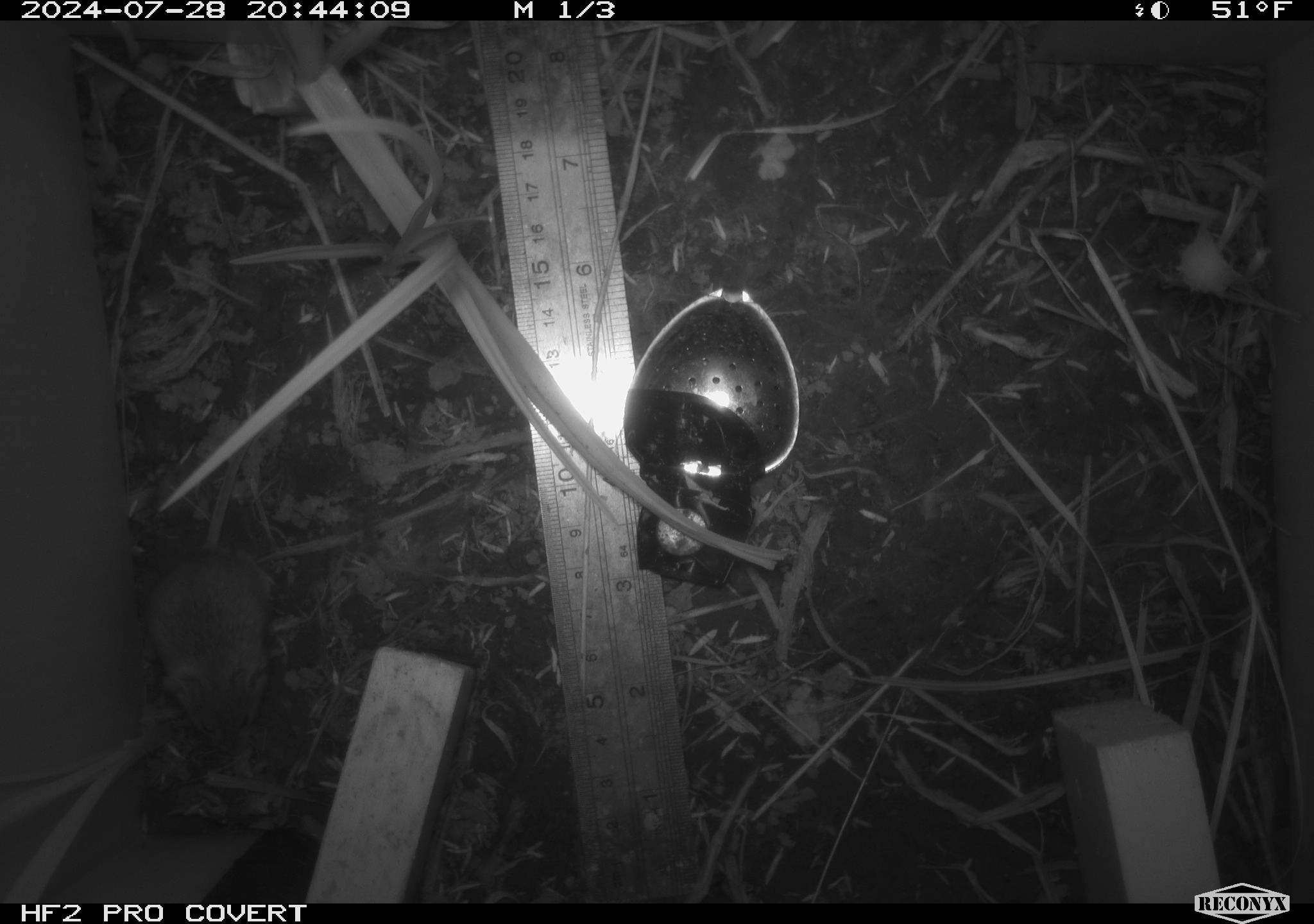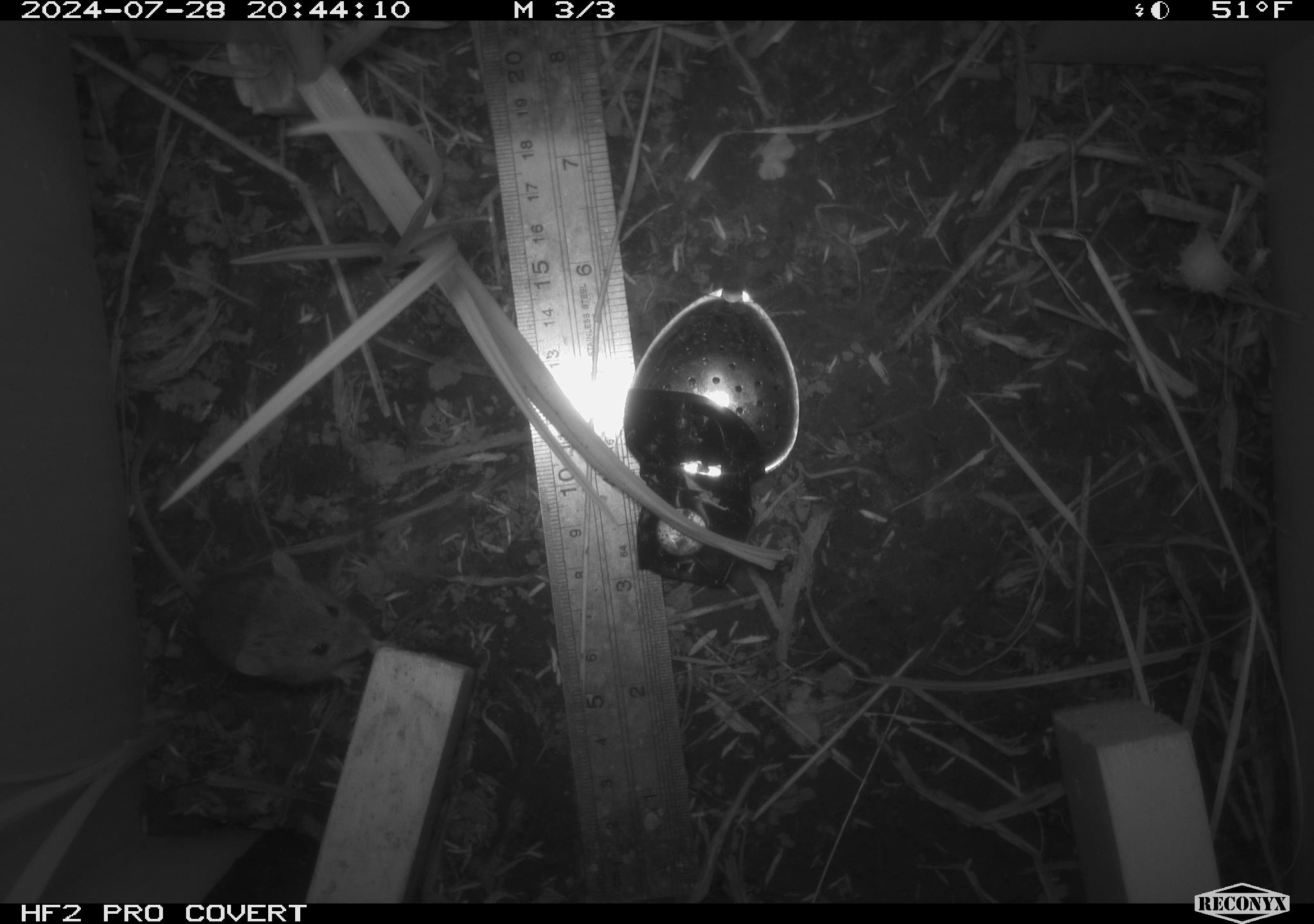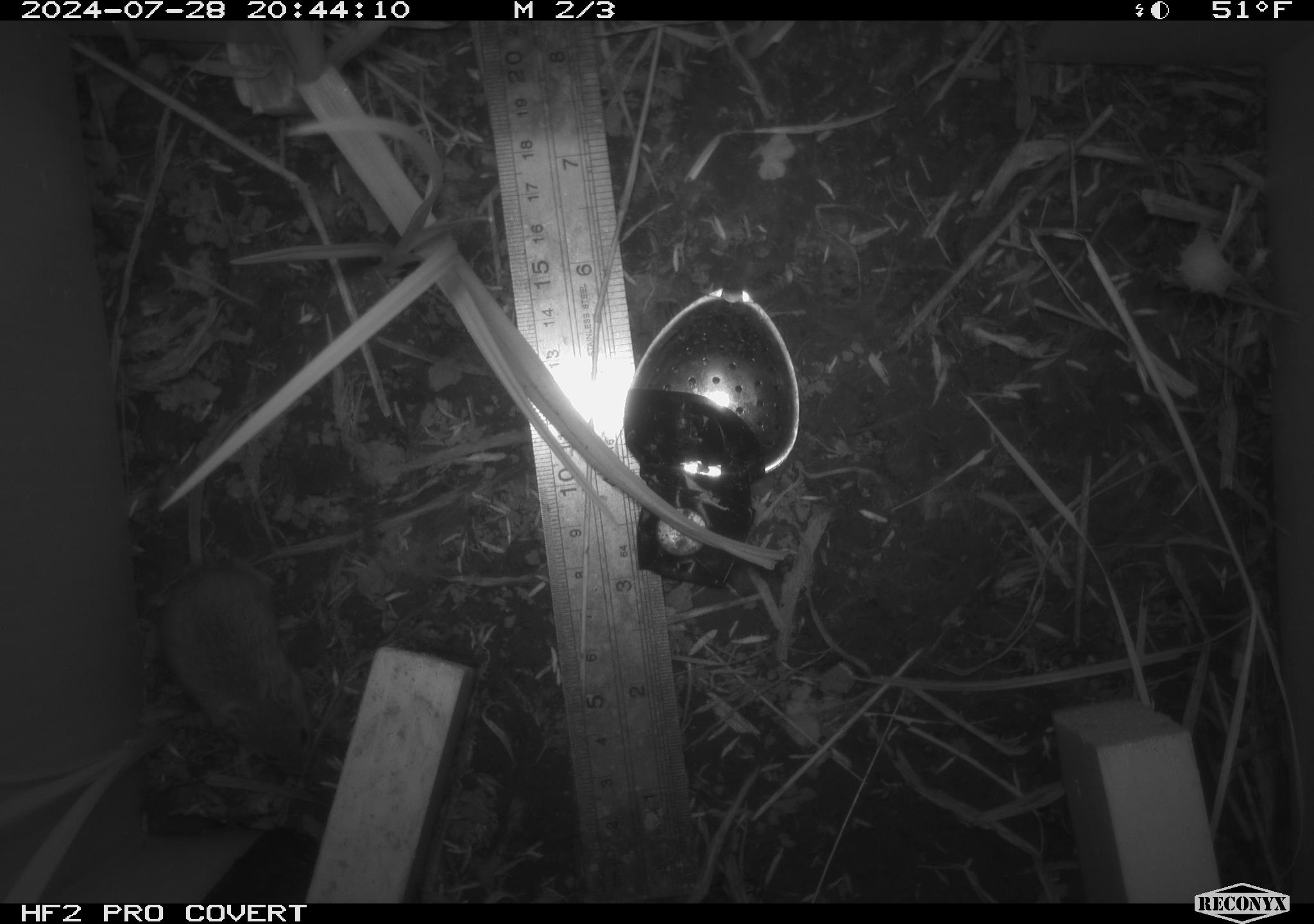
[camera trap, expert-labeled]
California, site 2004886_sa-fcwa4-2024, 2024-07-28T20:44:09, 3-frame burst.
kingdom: Animalia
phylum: Chordata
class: Mammalia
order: Rodentia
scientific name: Rodentia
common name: rodent